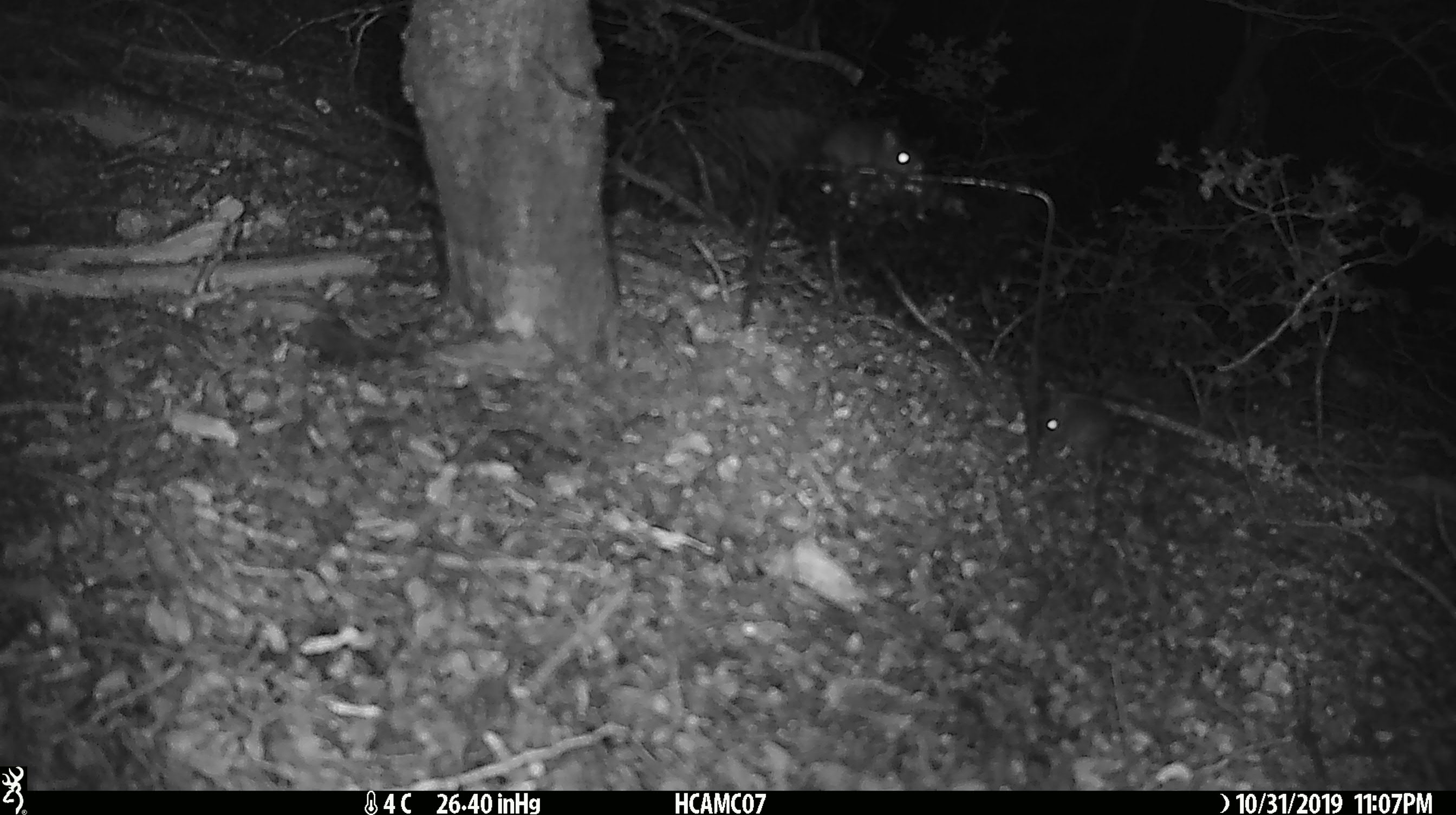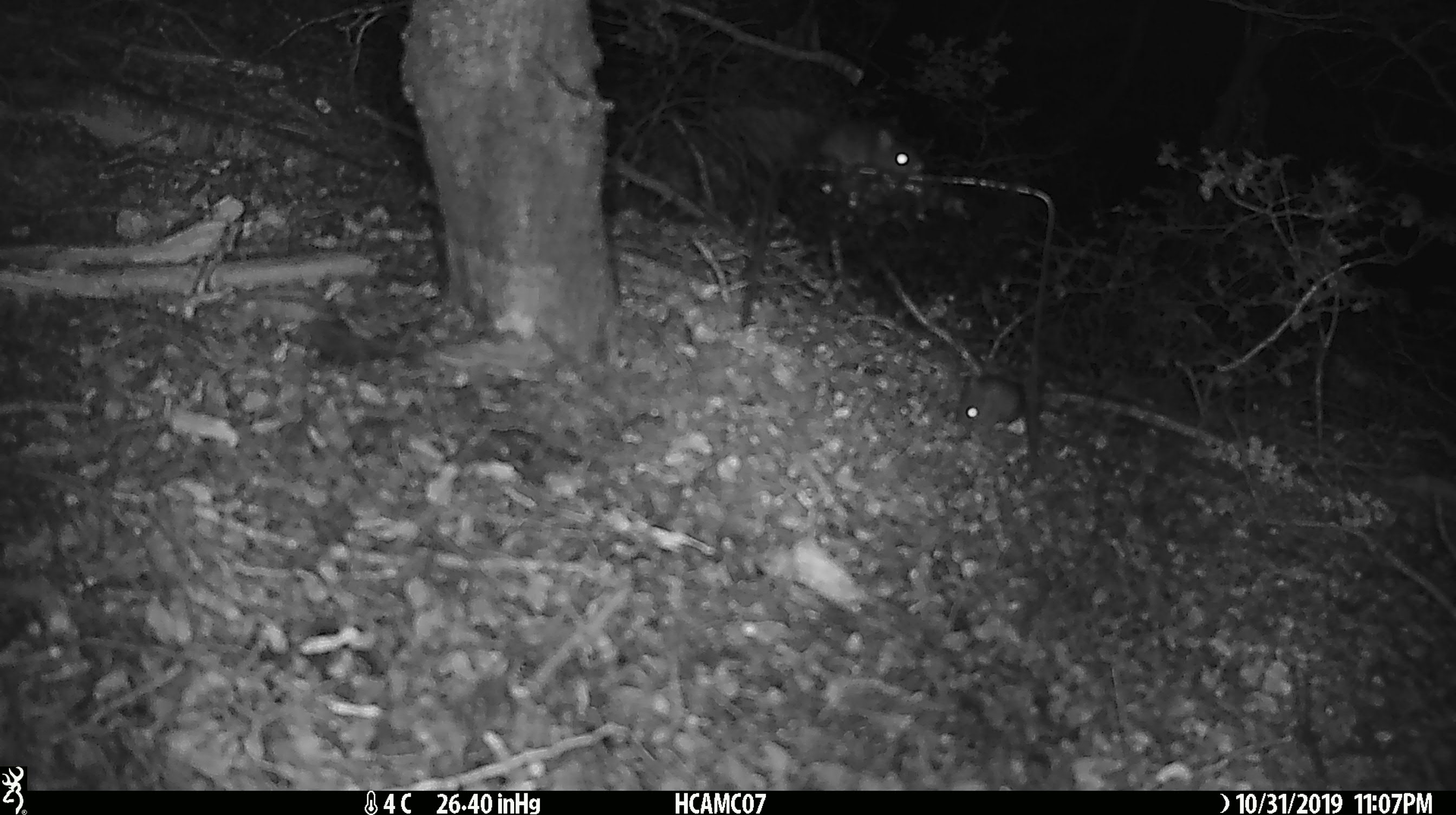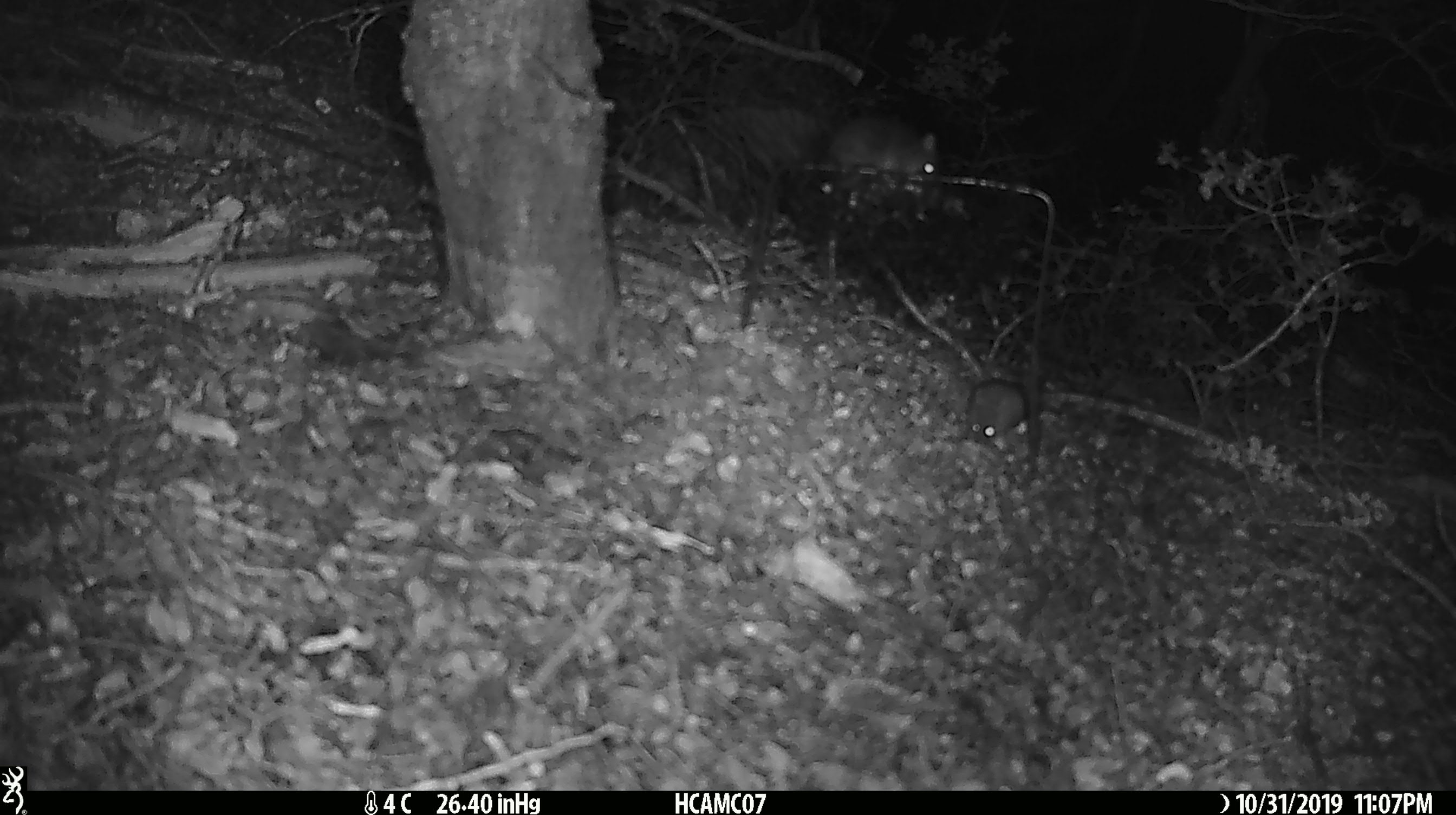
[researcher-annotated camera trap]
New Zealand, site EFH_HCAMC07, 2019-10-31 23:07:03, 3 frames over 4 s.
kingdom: Animalia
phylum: Chordata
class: Mammalia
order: Rodentia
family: Muridae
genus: Mus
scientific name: Mus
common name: mouse